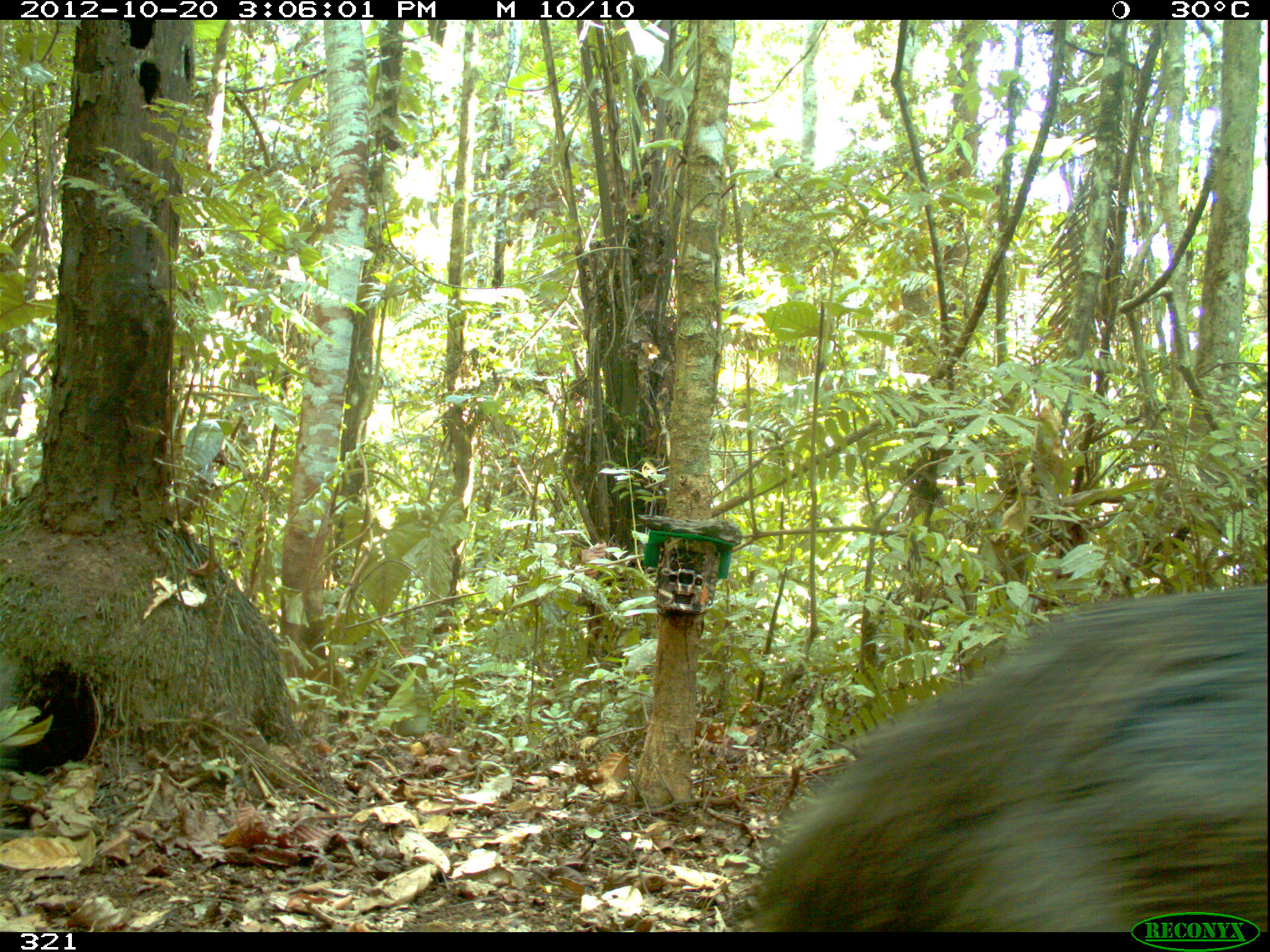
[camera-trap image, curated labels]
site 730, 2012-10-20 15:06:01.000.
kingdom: Animalia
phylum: Chordata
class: Mammalia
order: Artiodactyla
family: Tayassuidae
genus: Tayassu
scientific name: Tayassu pecari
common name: white-lipped peccary